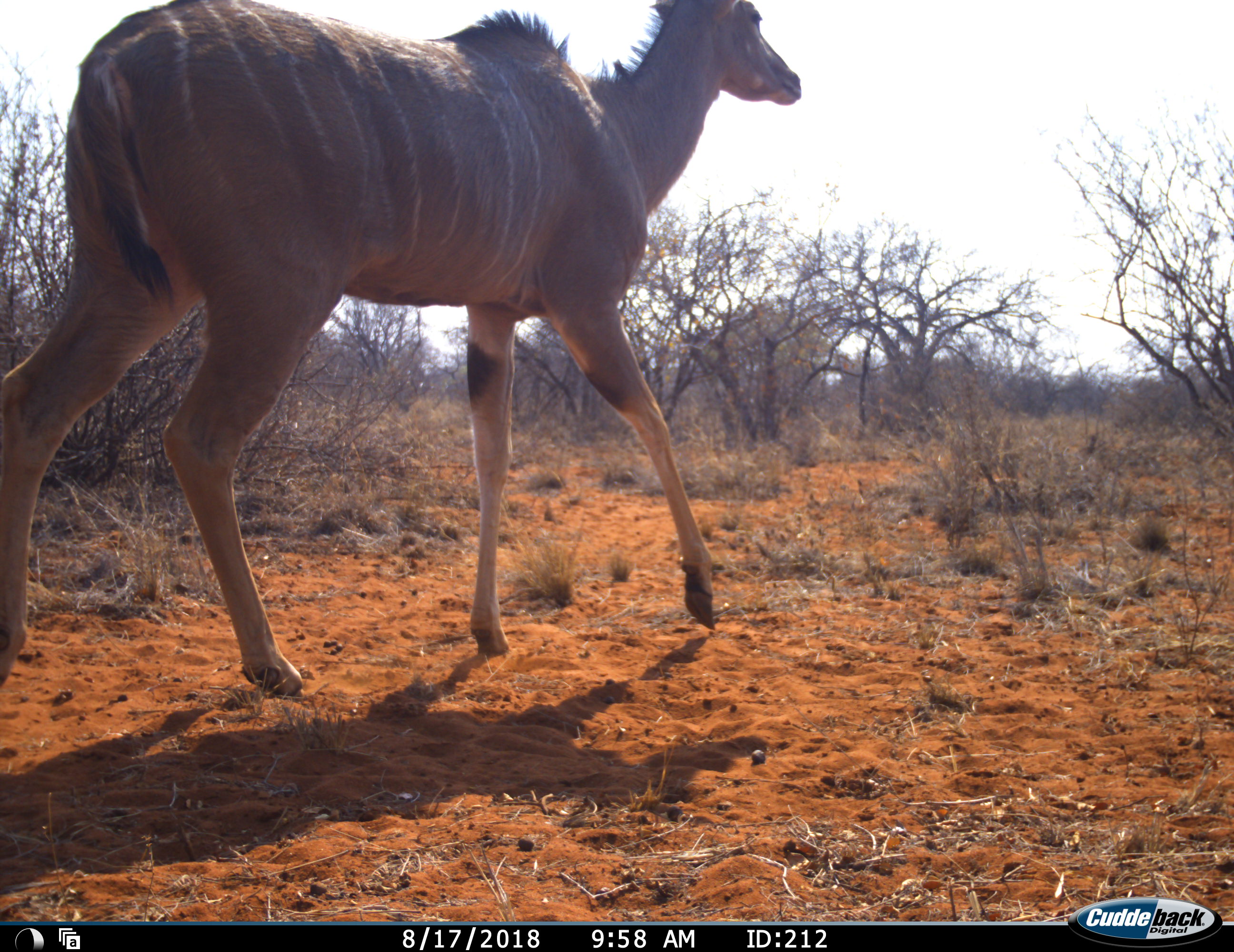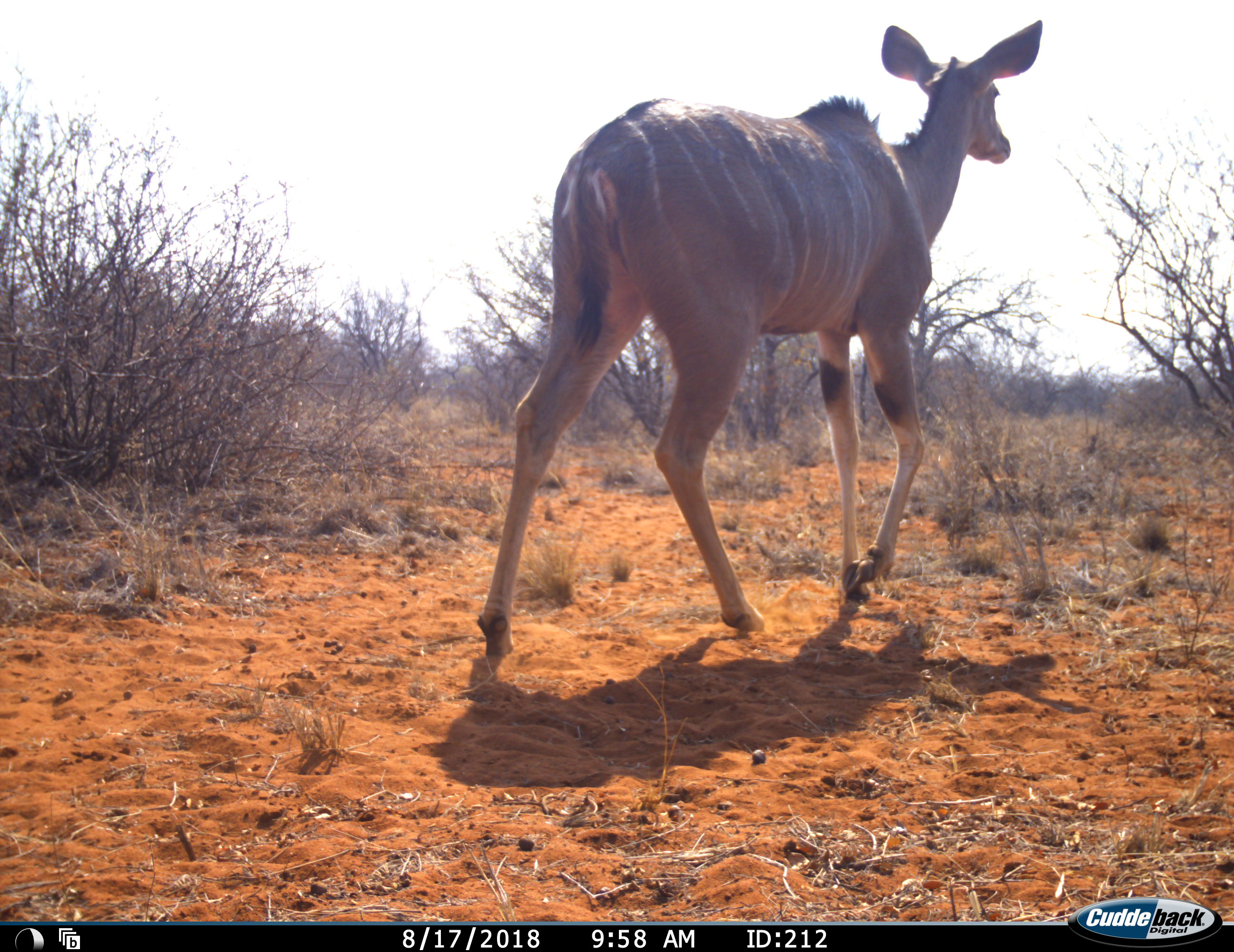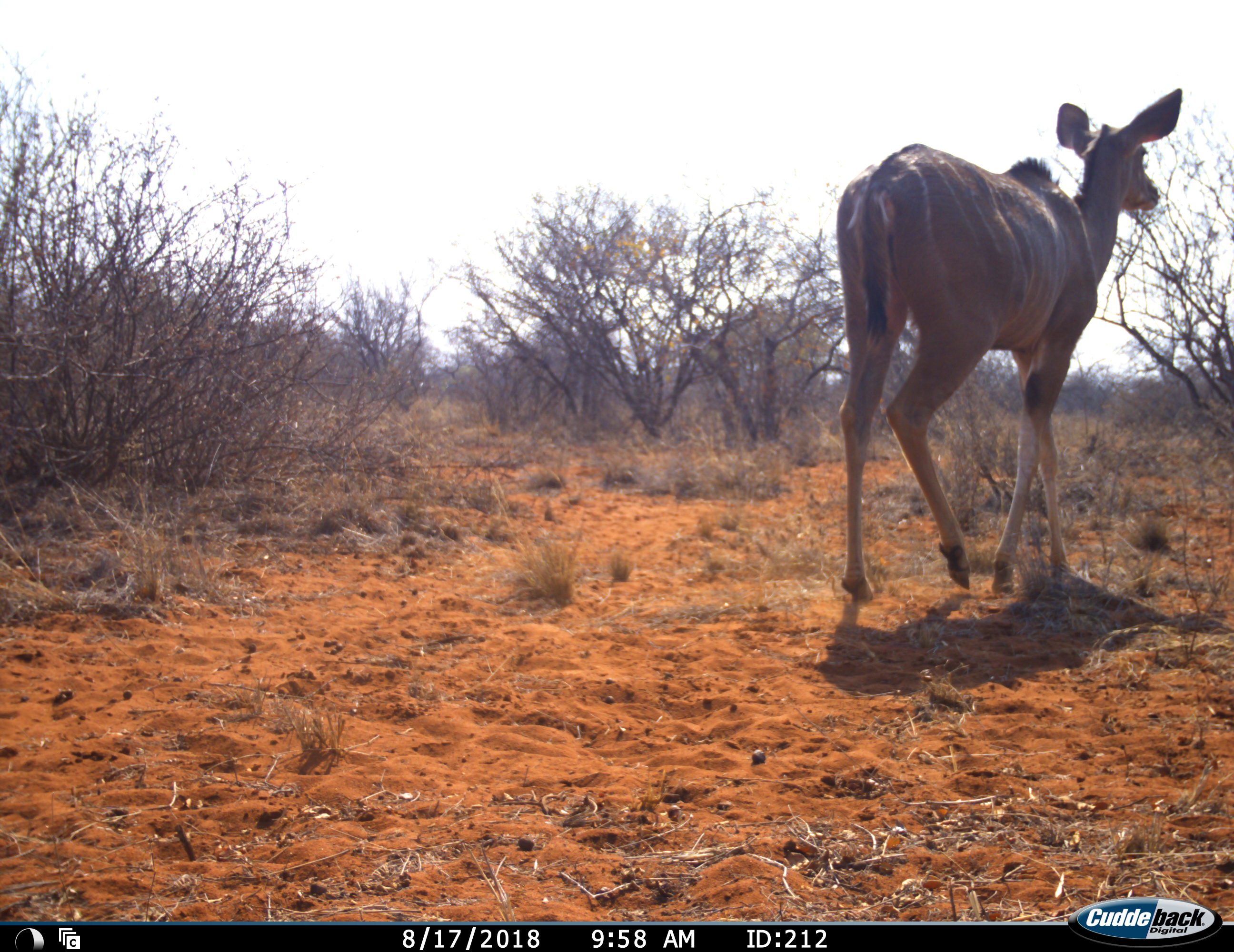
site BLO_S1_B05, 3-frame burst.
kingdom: Animalia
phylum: Chordata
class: Mammalia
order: Artiodactyla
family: Bovidae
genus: Tragelaphus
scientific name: Tragelaphus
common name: kudu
Kudu (Tragelaphus), count 1. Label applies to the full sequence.